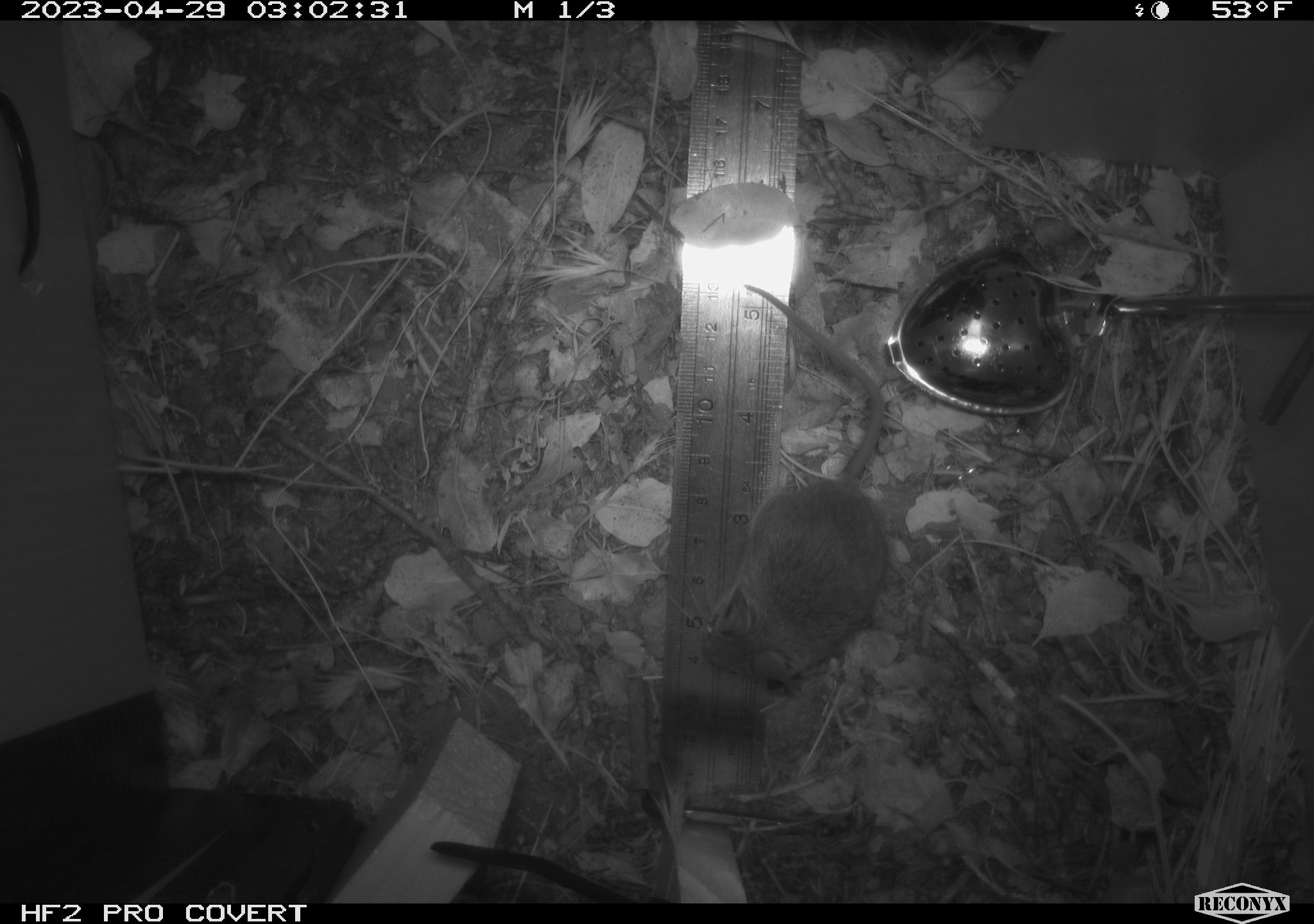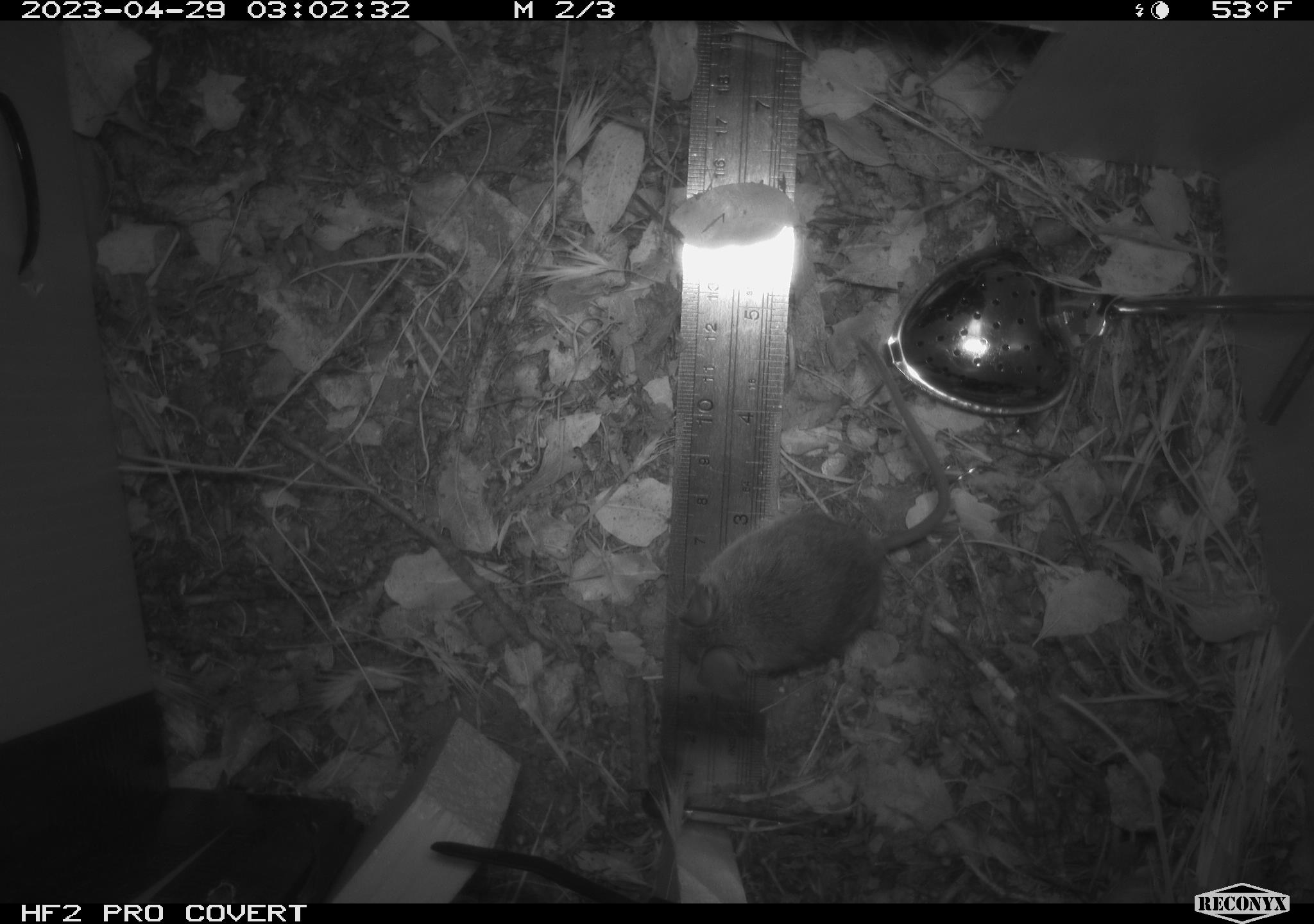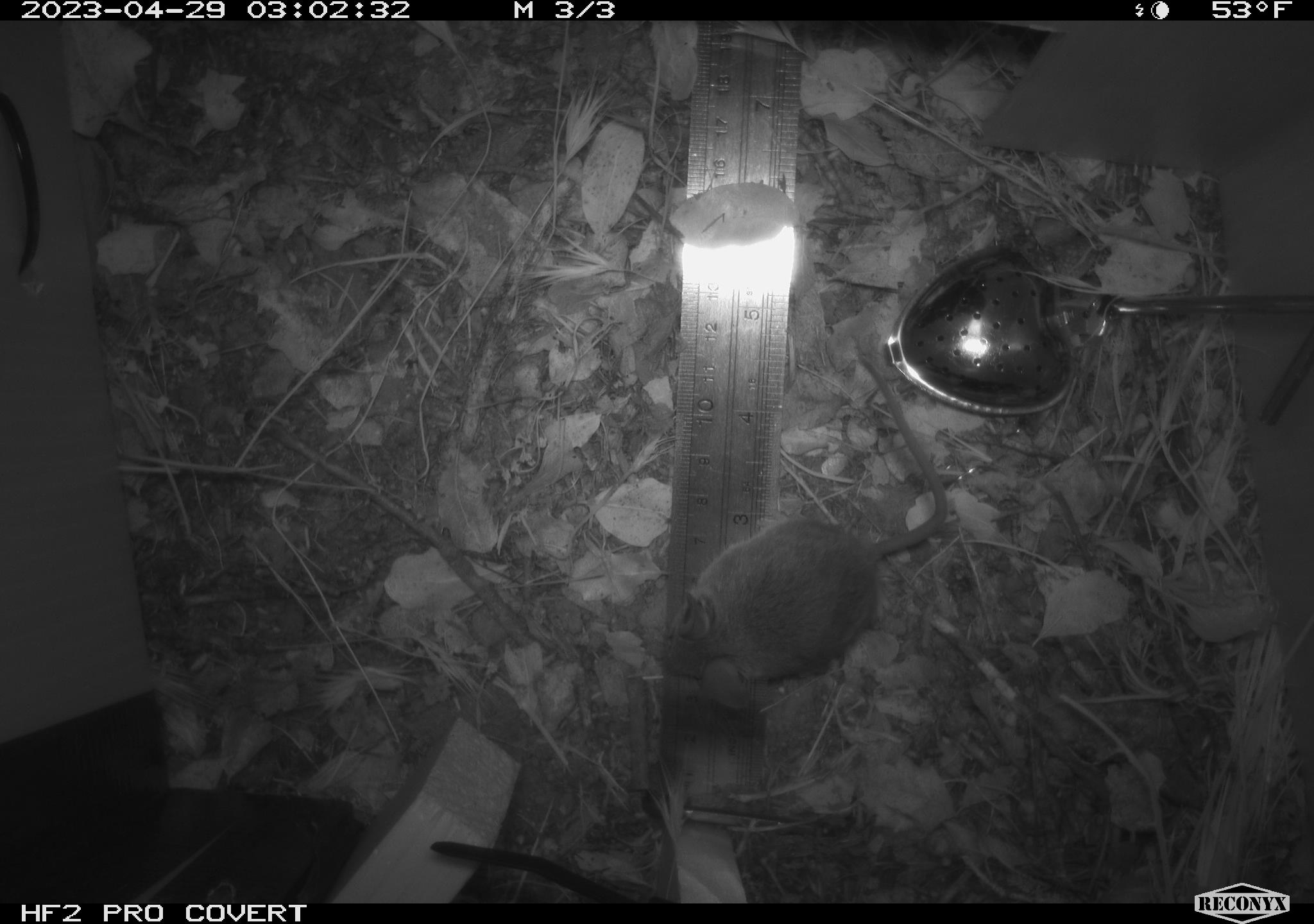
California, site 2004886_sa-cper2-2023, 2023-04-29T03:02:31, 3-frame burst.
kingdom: Animalia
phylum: Chordata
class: Mammalia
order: Rodentia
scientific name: Rodentia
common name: mouse species